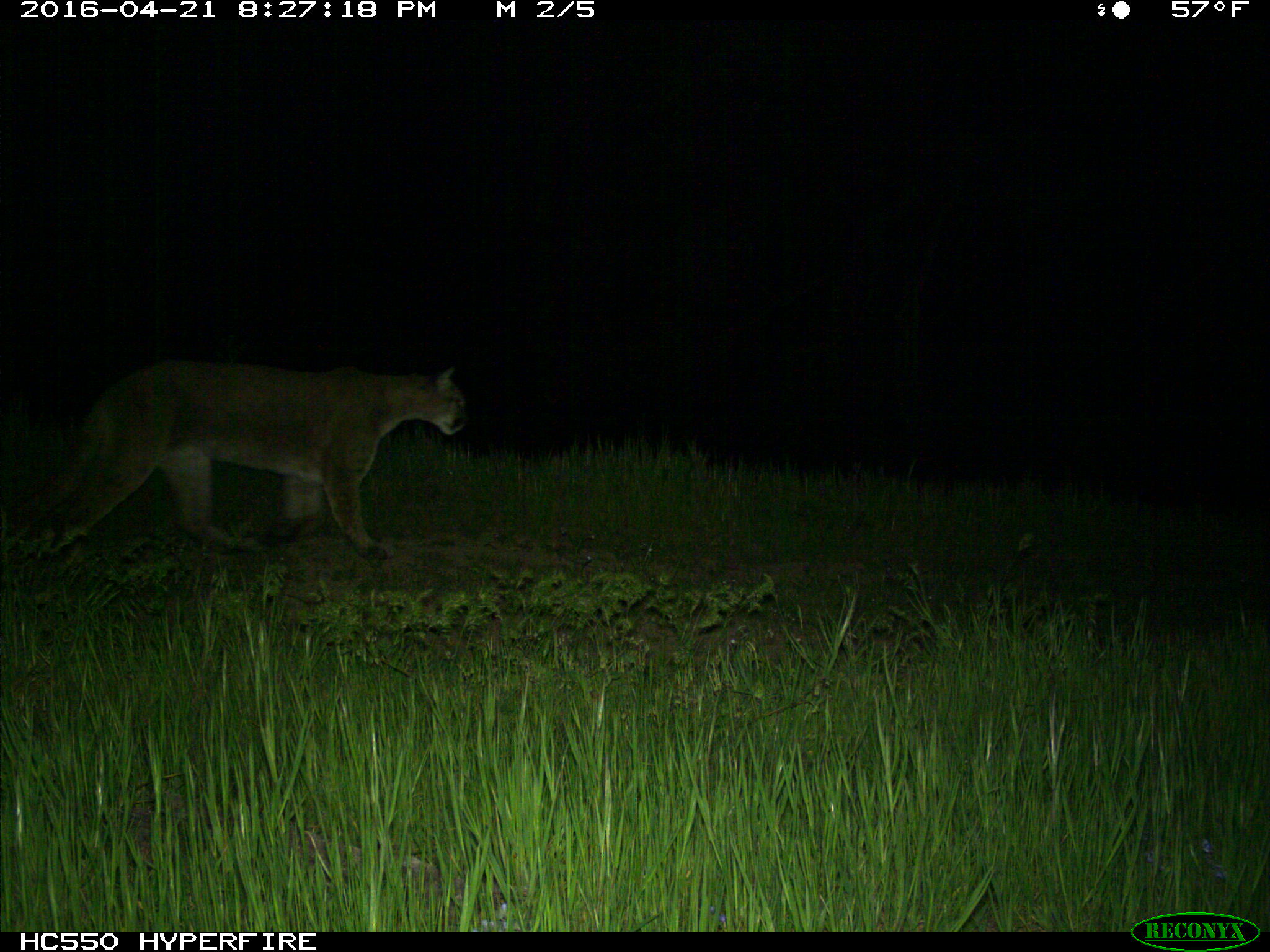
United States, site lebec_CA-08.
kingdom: Animalia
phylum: Chordata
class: Mammalia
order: Carnivora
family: Felidae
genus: Puma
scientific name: Puma concolor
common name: mountain lion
Puma concolor (mountain lion).